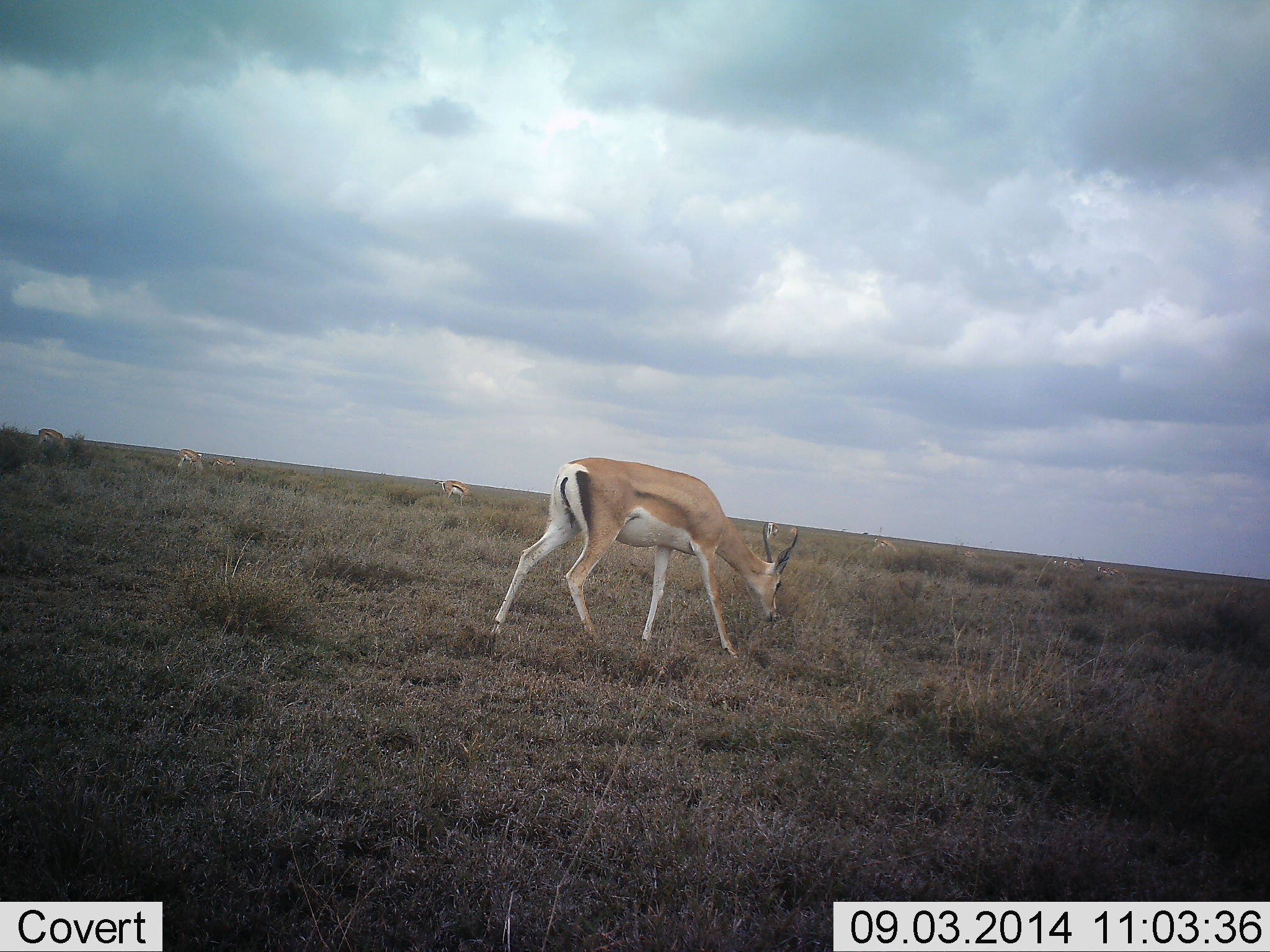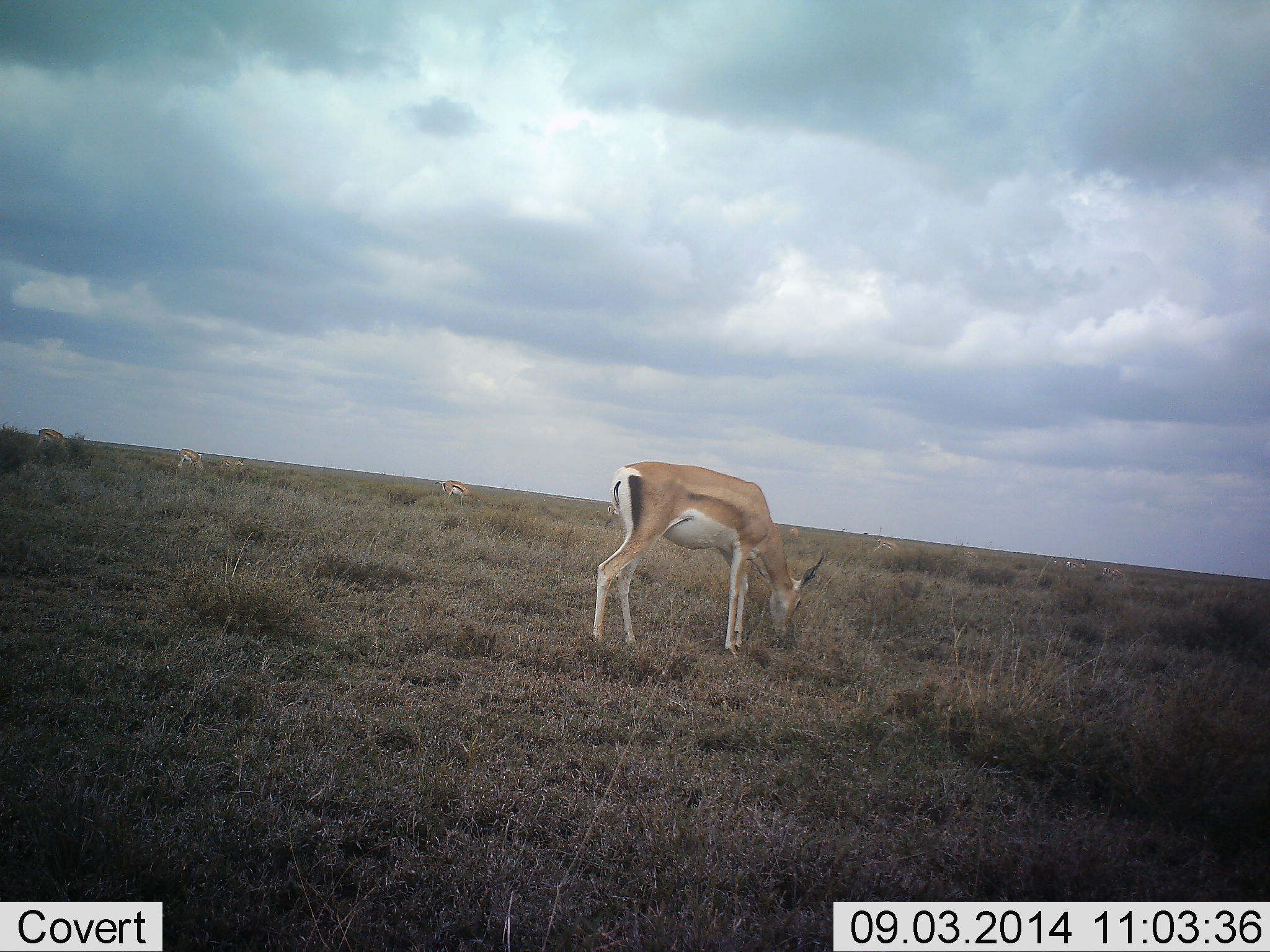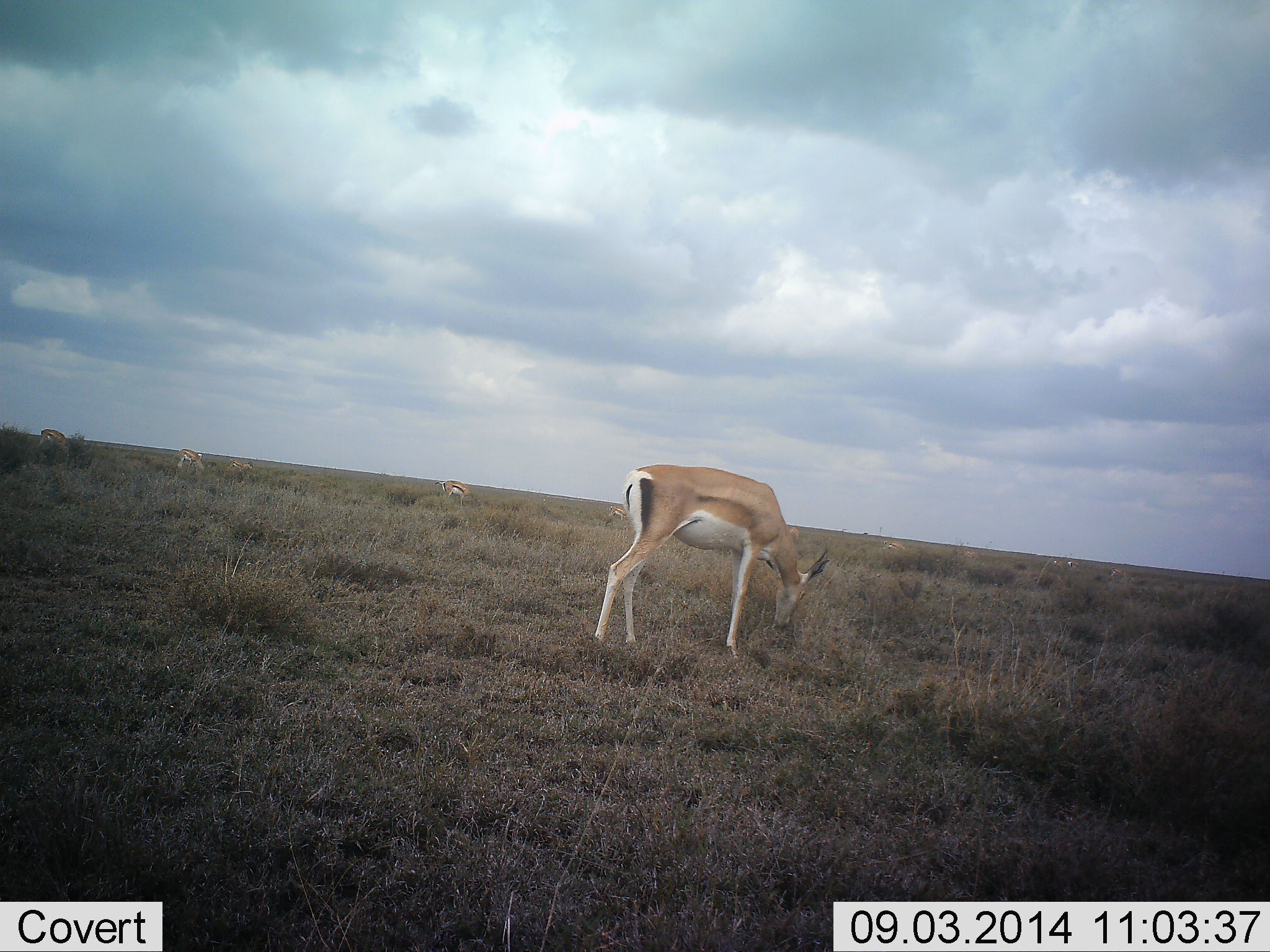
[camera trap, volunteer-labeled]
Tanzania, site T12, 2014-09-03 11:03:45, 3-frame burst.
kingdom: Animalia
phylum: Chordata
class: Mammalia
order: Artiodactyla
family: Bovidae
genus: Nanger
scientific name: Nanger granti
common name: grant's gazelle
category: gazellegrants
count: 5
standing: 20%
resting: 0%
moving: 33%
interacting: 0%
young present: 0%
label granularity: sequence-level